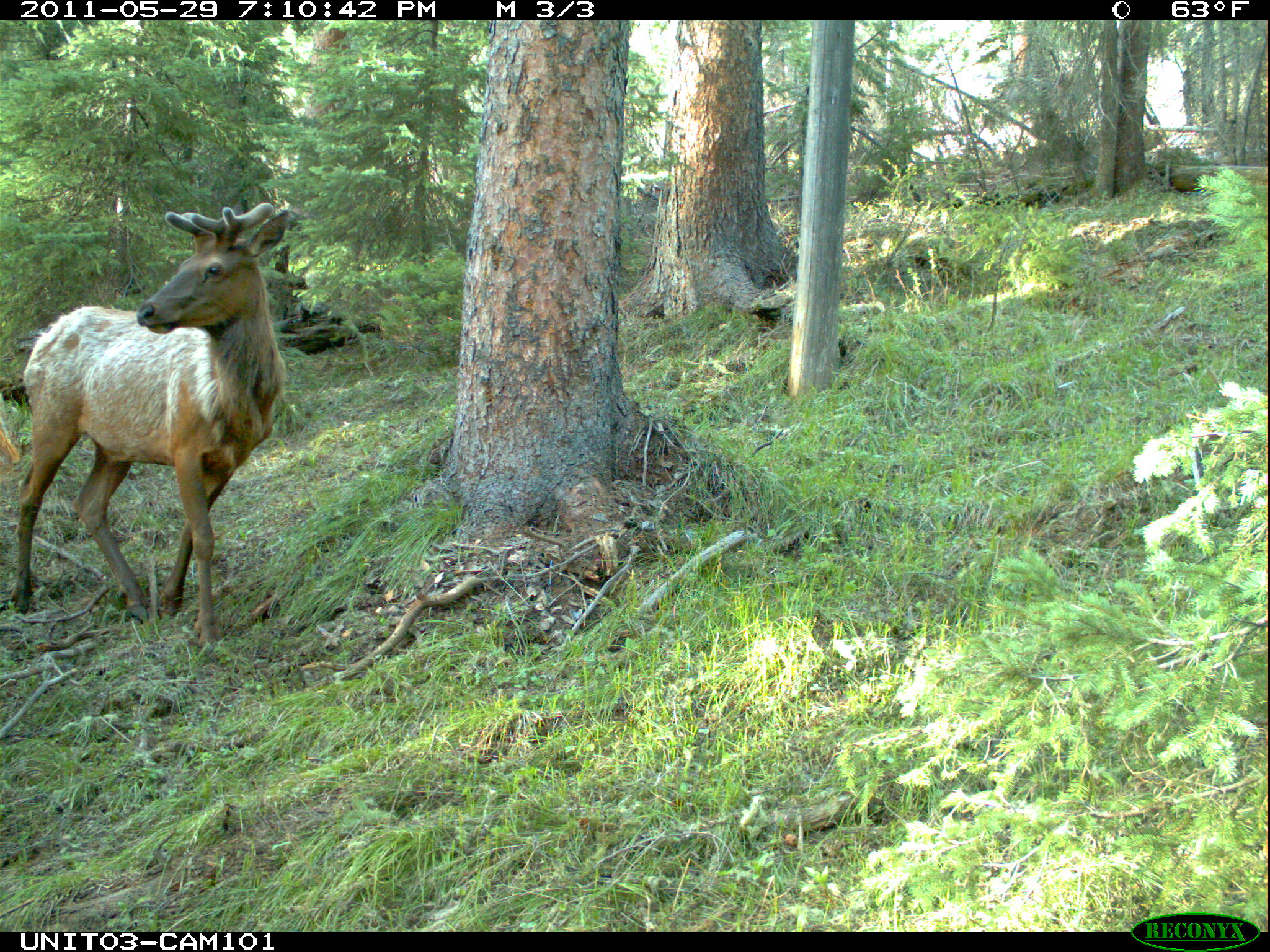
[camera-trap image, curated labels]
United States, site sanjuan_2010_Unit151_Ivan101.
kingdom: Animalia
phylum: Chordata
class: Mammalia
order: Artiodactyla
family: Cervidae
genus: Cervus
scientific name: Cervus elaphus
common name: red deer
Cervus elaphus (red deer).